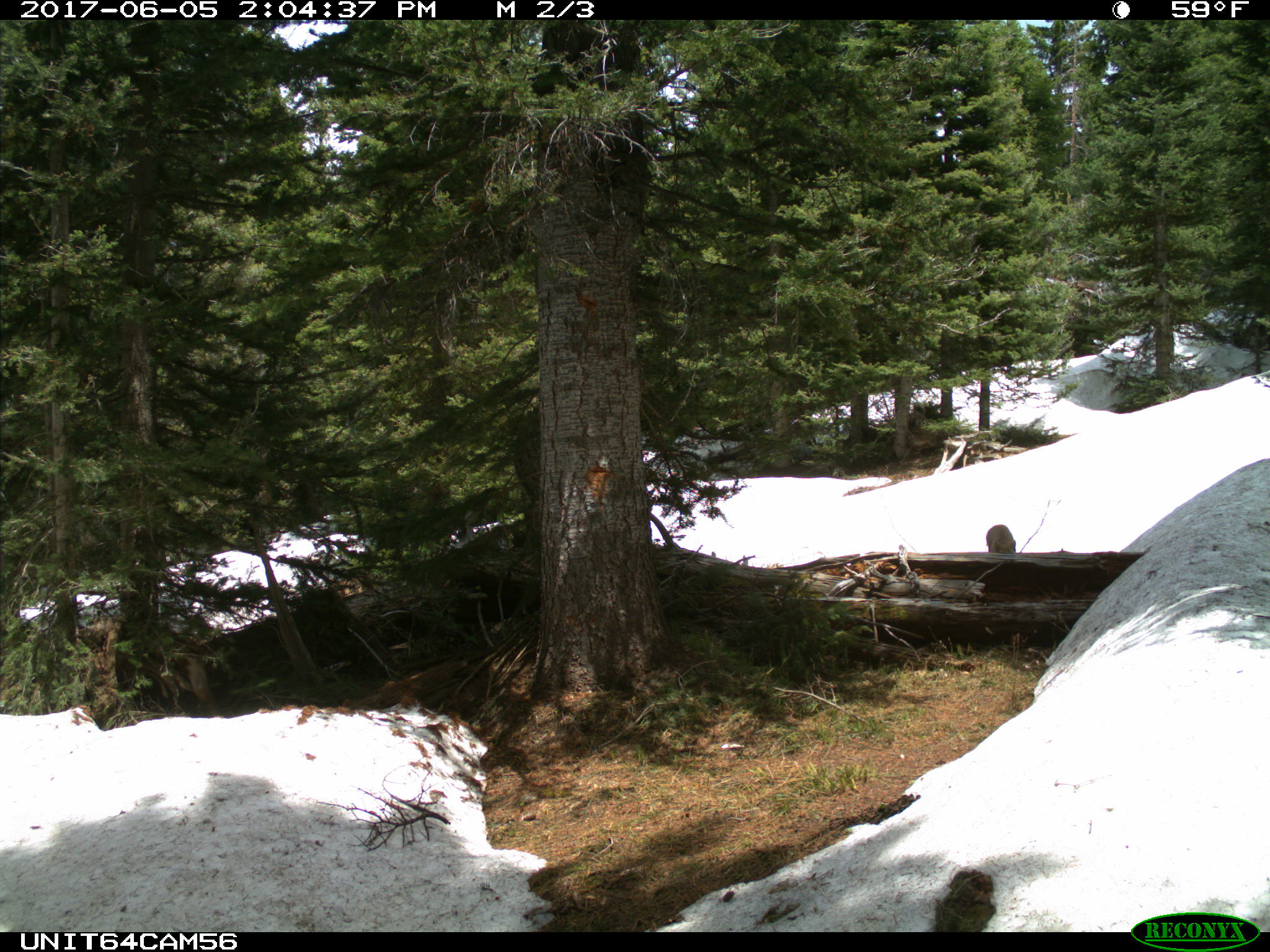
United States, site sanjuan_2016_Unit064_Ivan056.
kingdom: Animalia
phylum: Chordata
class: Mammalia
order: Carnivora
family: Felidae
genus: Lynx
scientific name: Lynx rufus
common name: bobcat